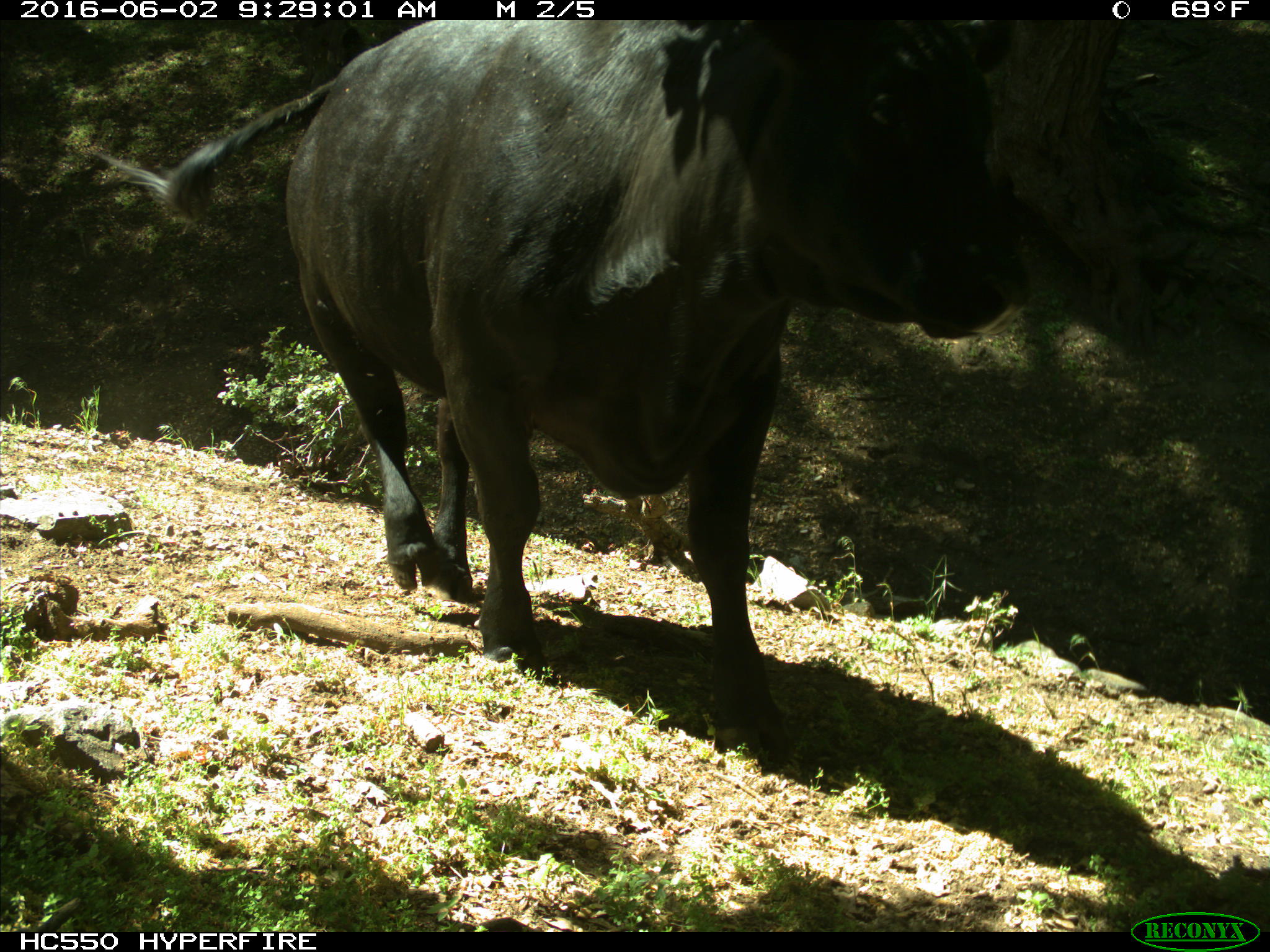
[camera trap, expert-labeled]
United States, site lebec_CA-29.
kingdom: Animalia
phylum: Chordata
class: Mammalia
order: Artiodactyla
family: Bovidae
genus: Bos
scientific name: Bos taurus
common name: domestic cow